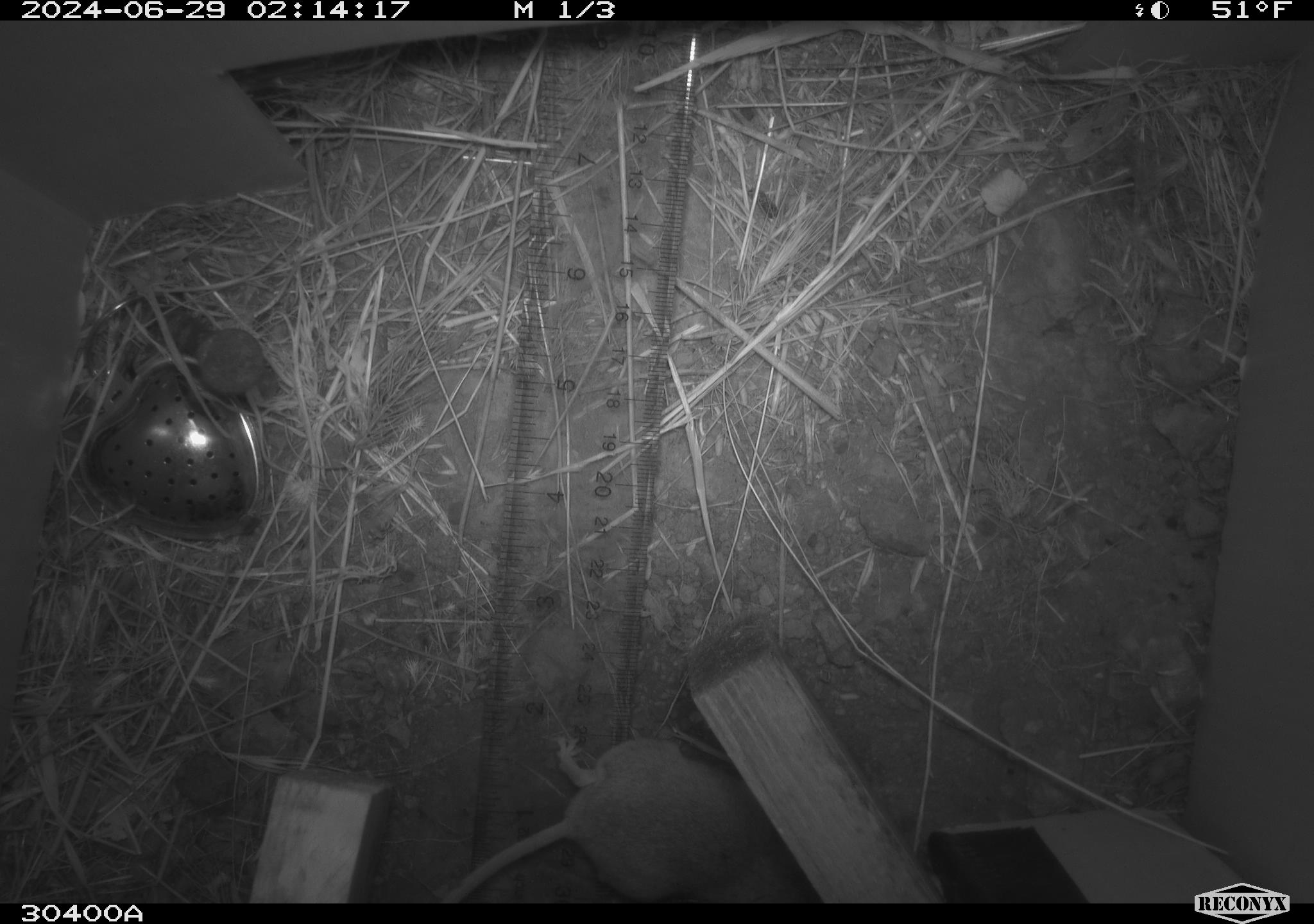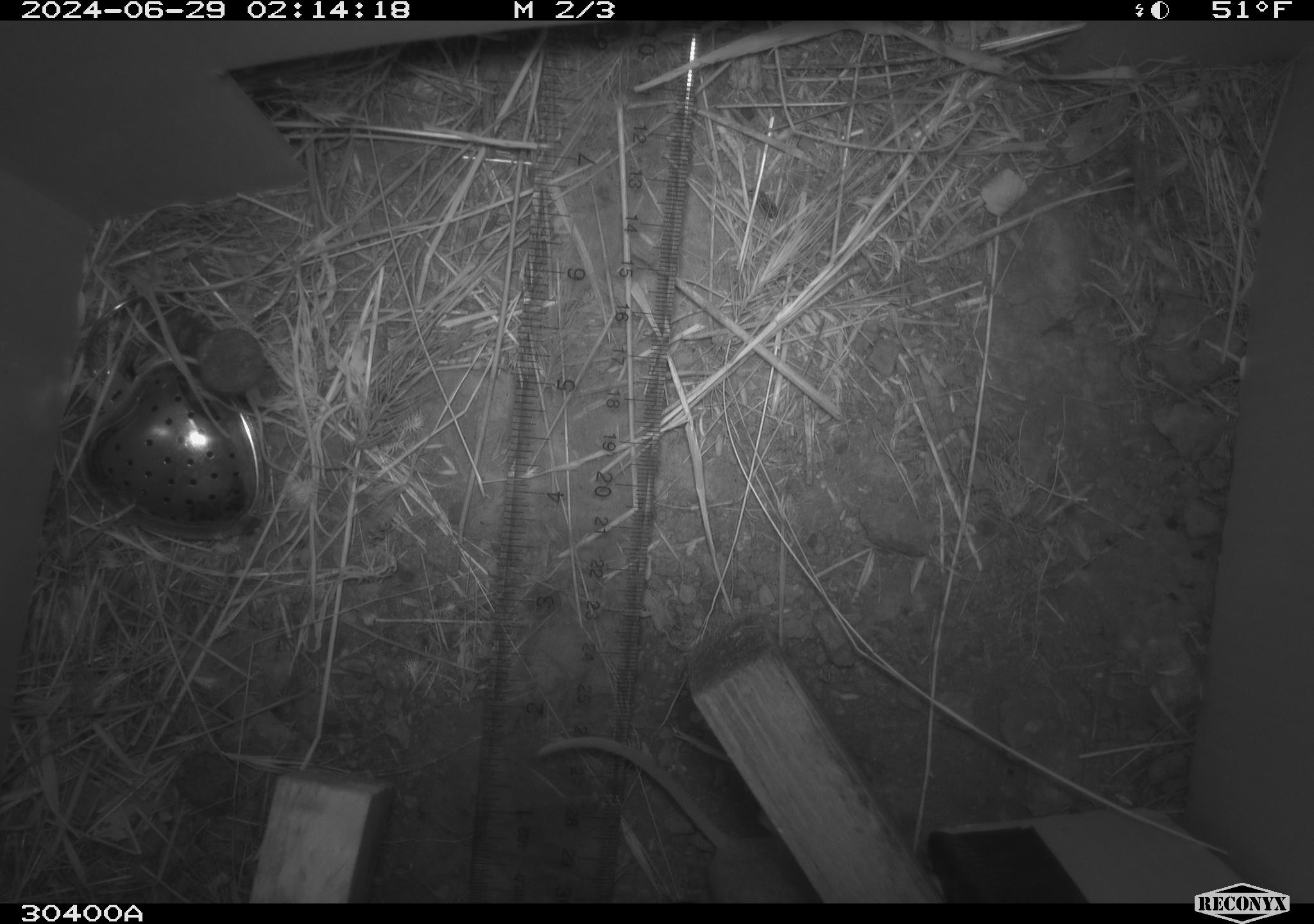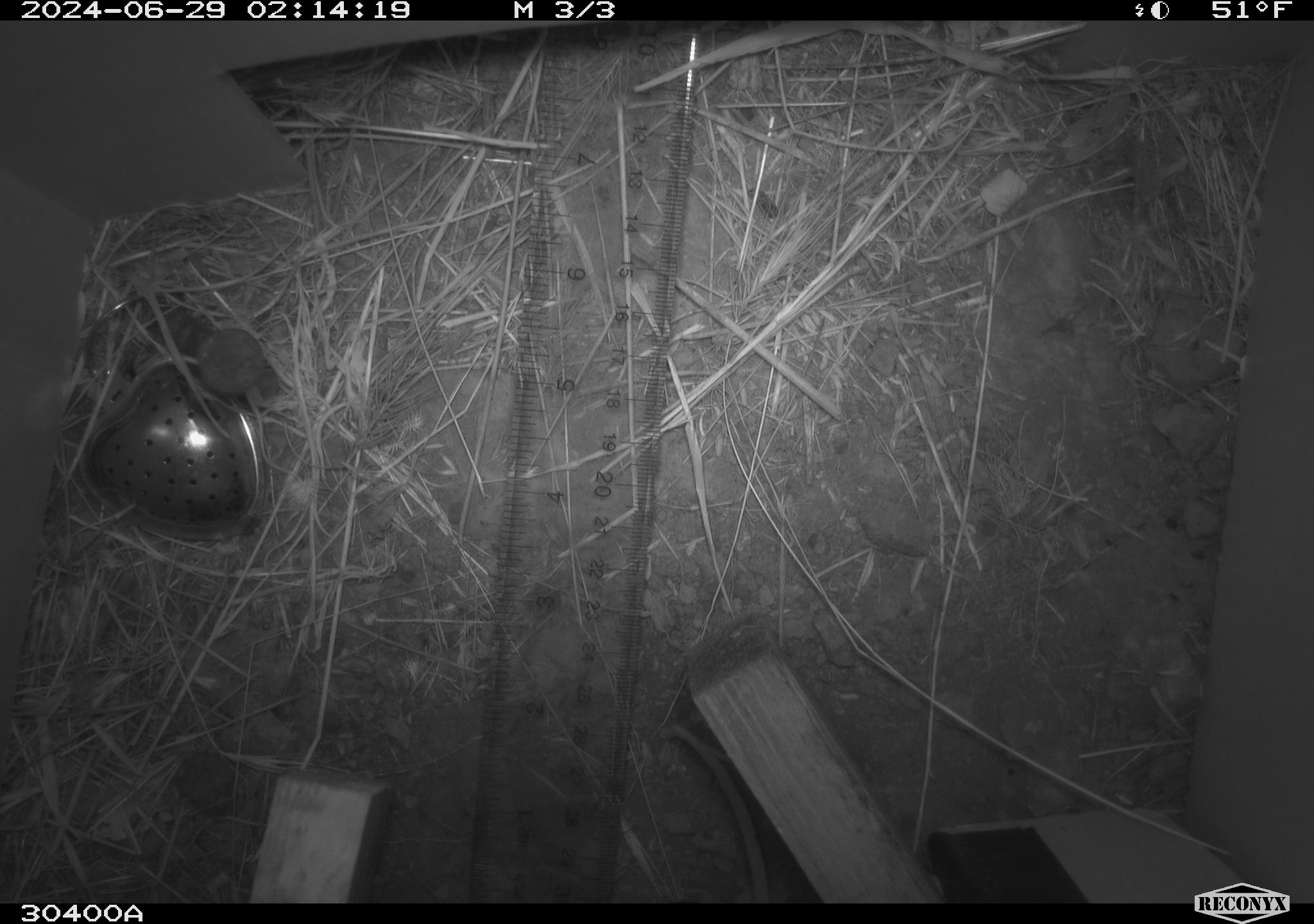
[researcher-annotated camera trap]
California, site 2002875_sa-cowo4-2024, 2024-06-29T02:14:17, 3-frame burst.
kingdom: Animalia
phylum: Chordata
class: Mammalia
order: Rodentia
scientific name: Rodentia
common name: rodent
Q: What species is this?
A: Rodent (Rodentia).